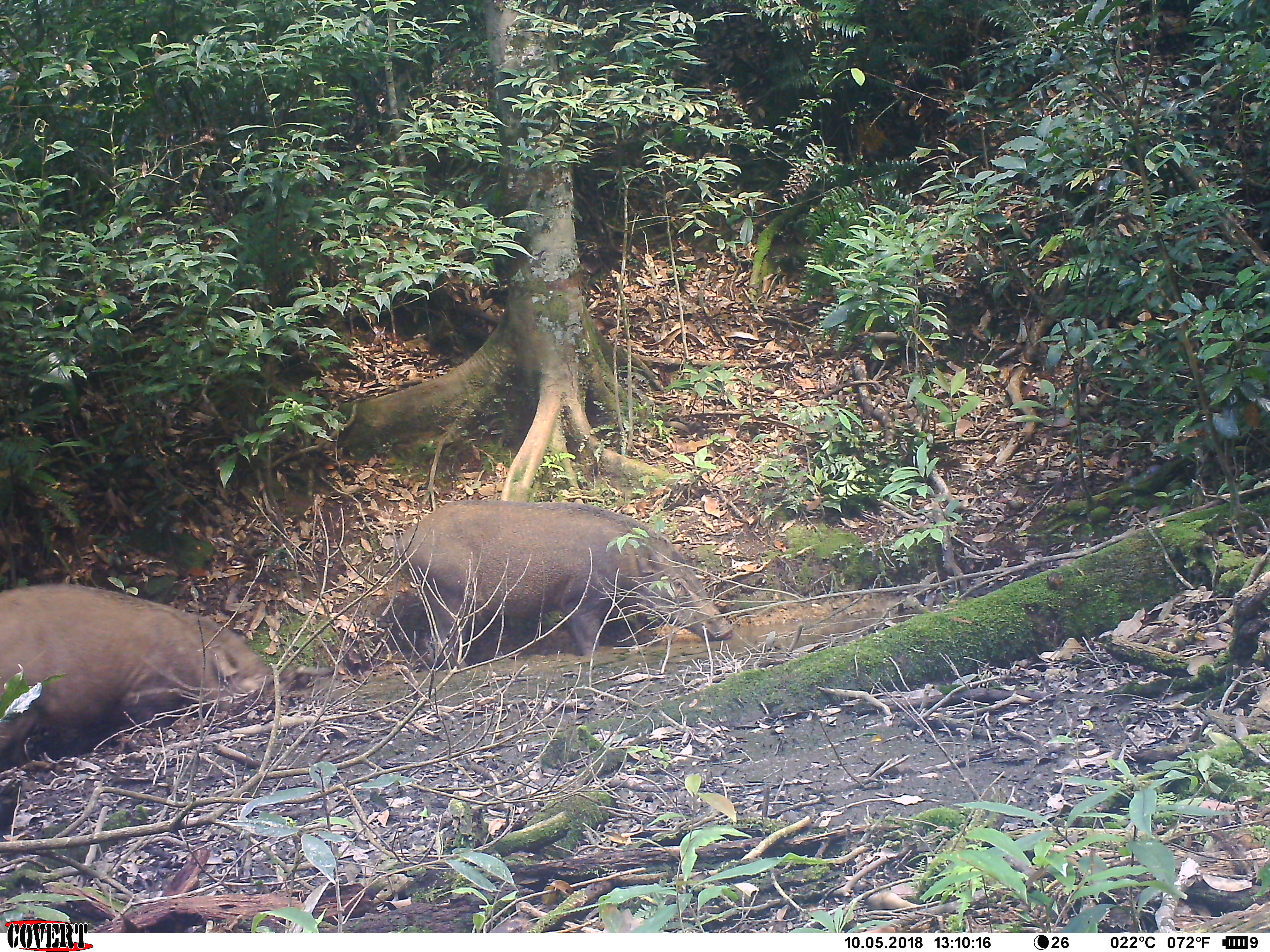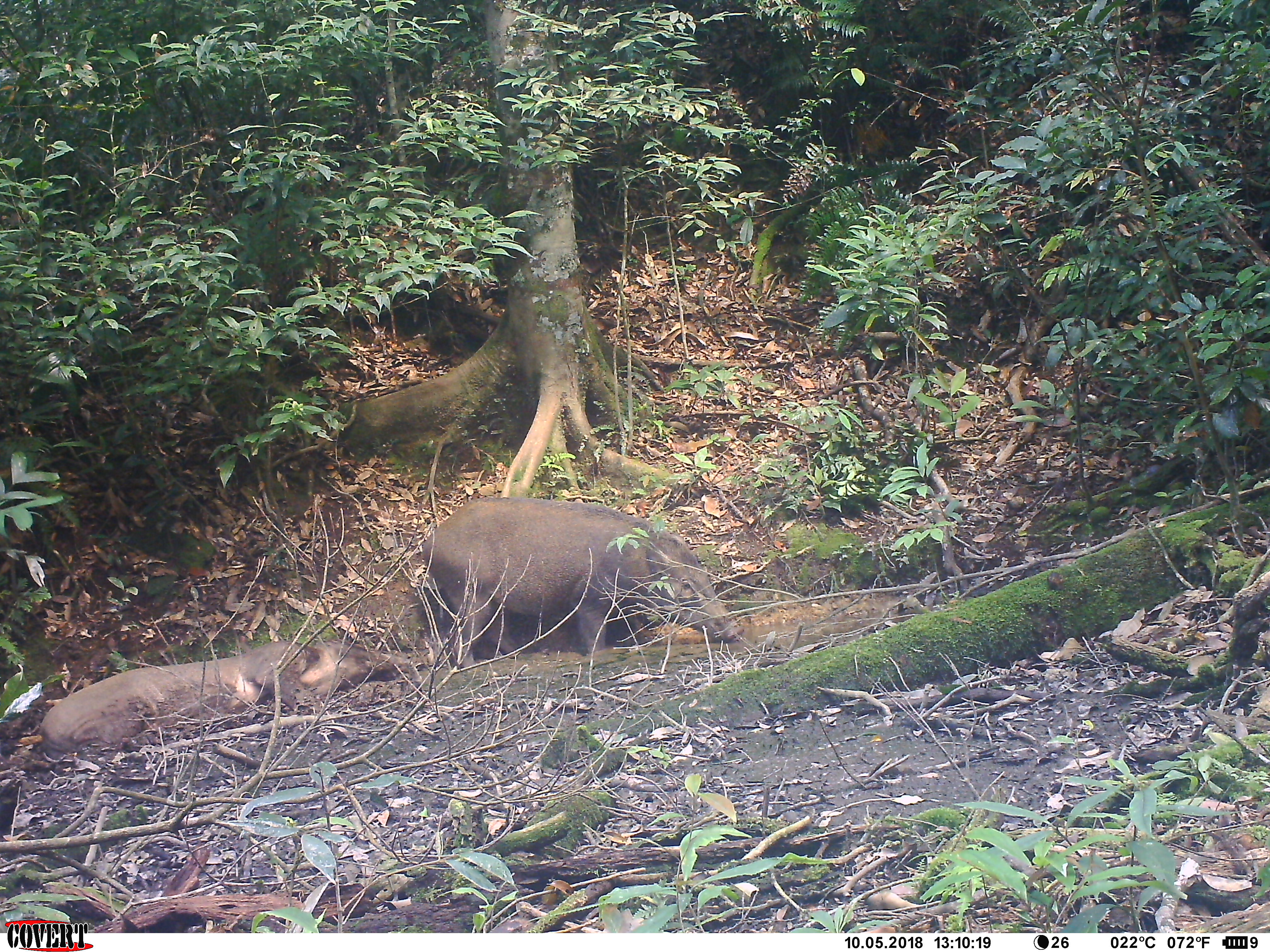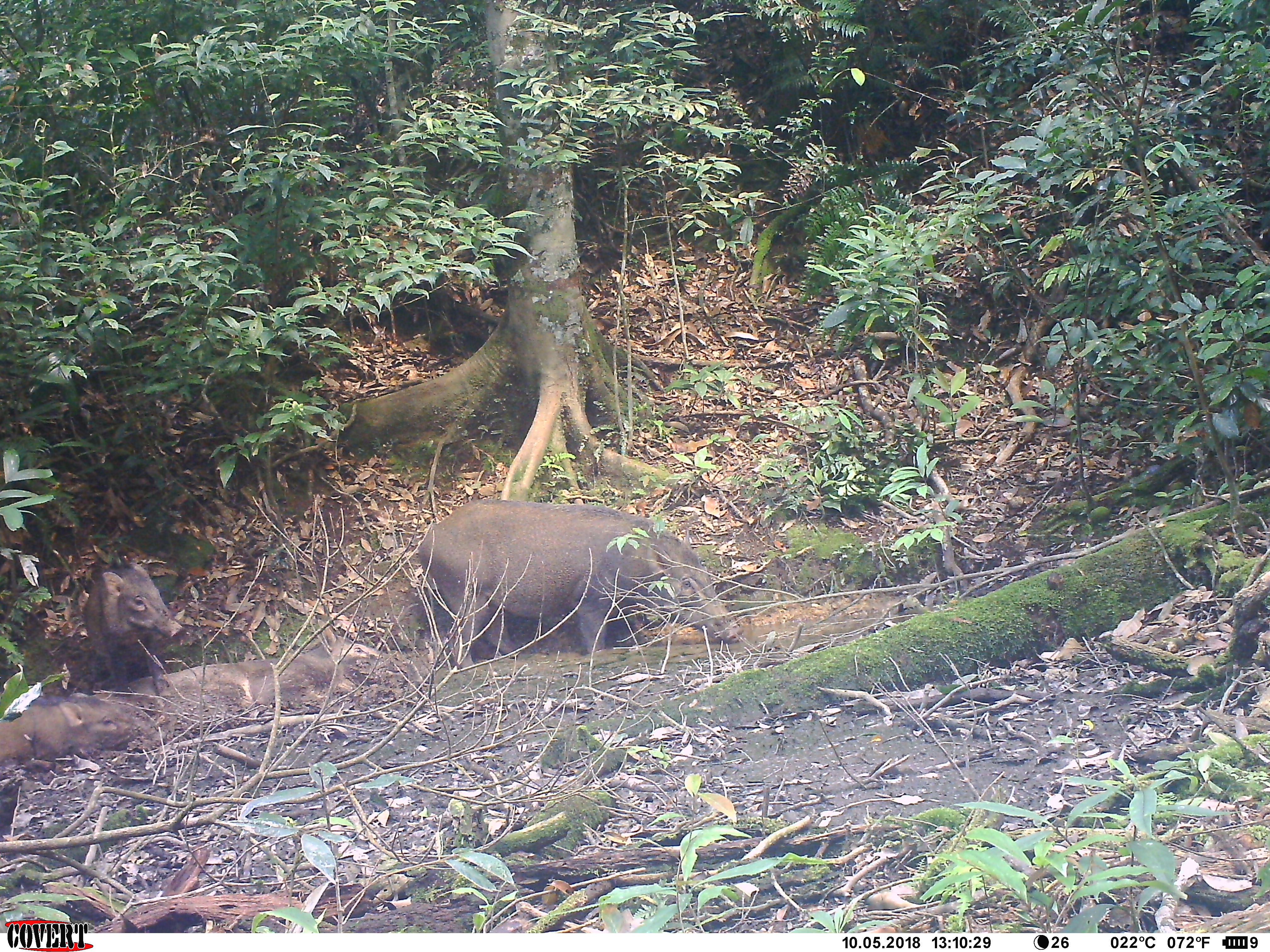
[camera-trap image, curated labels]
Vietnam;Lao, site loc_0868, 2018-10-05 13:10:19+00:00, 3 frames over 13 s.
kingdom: Animalia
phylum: Chordata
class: Mammalia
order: Artiodactyla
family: Suidae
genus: Sus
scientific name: Sus scrofa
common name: eurasian wild pig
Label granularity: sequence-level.